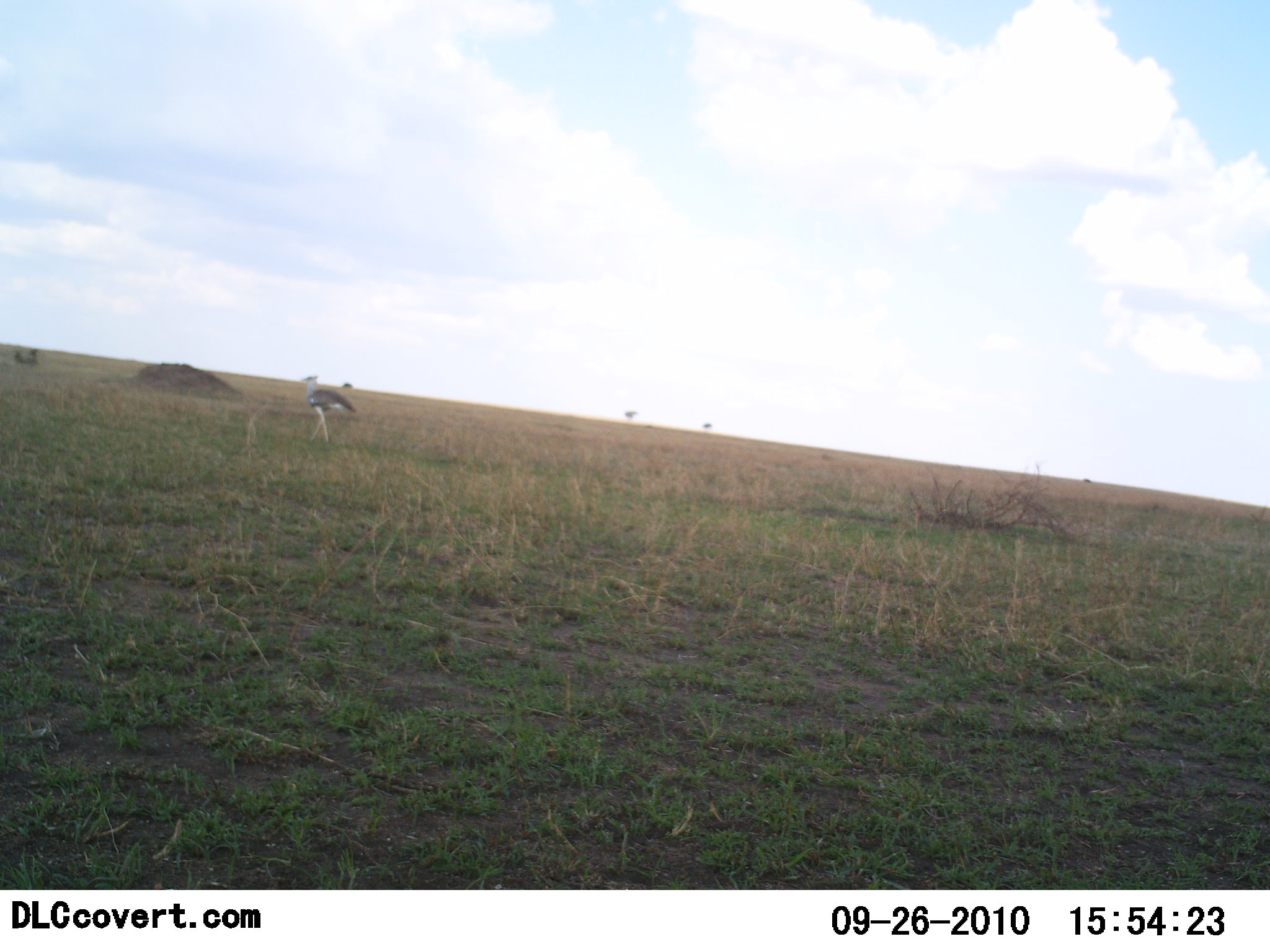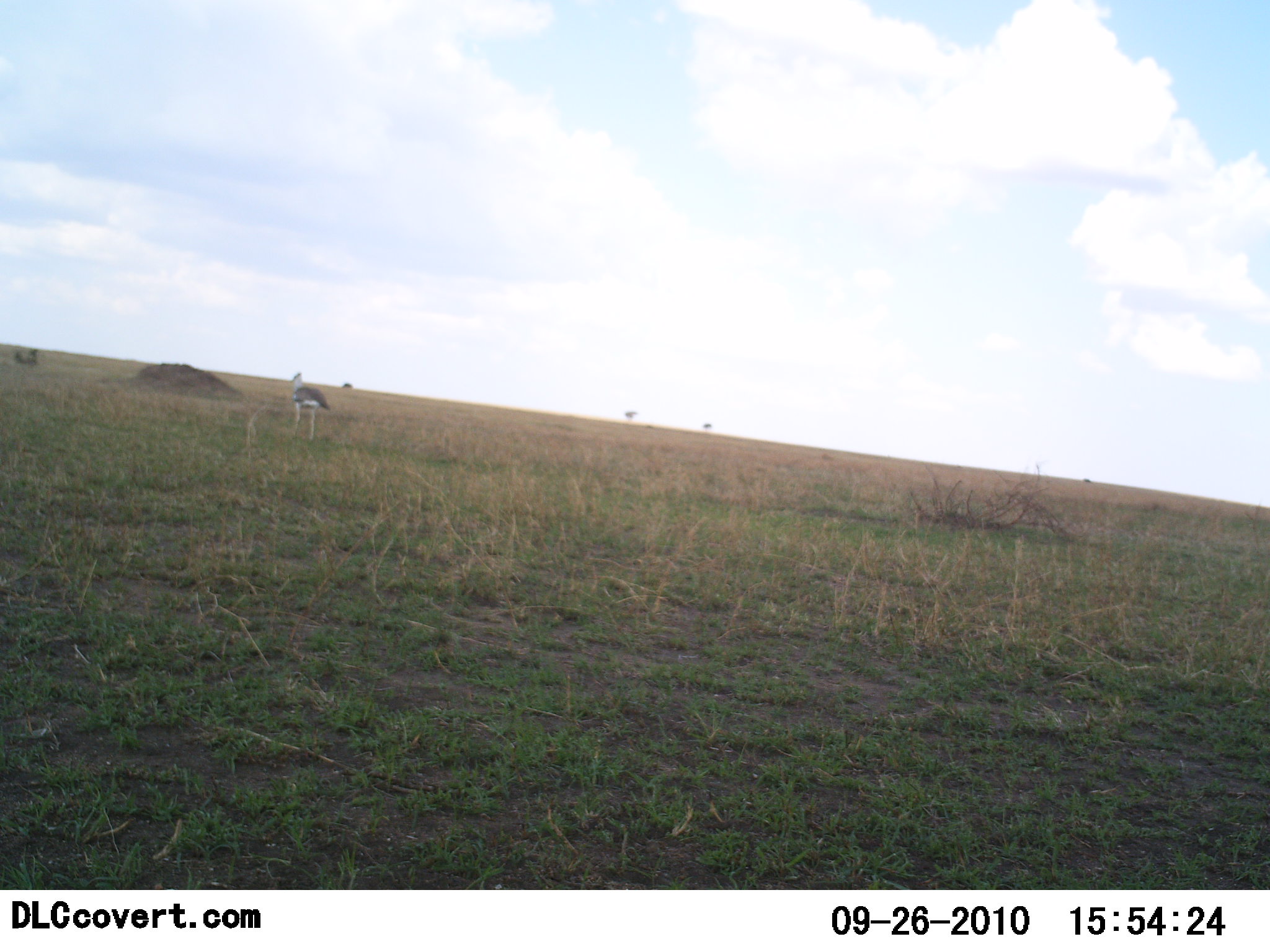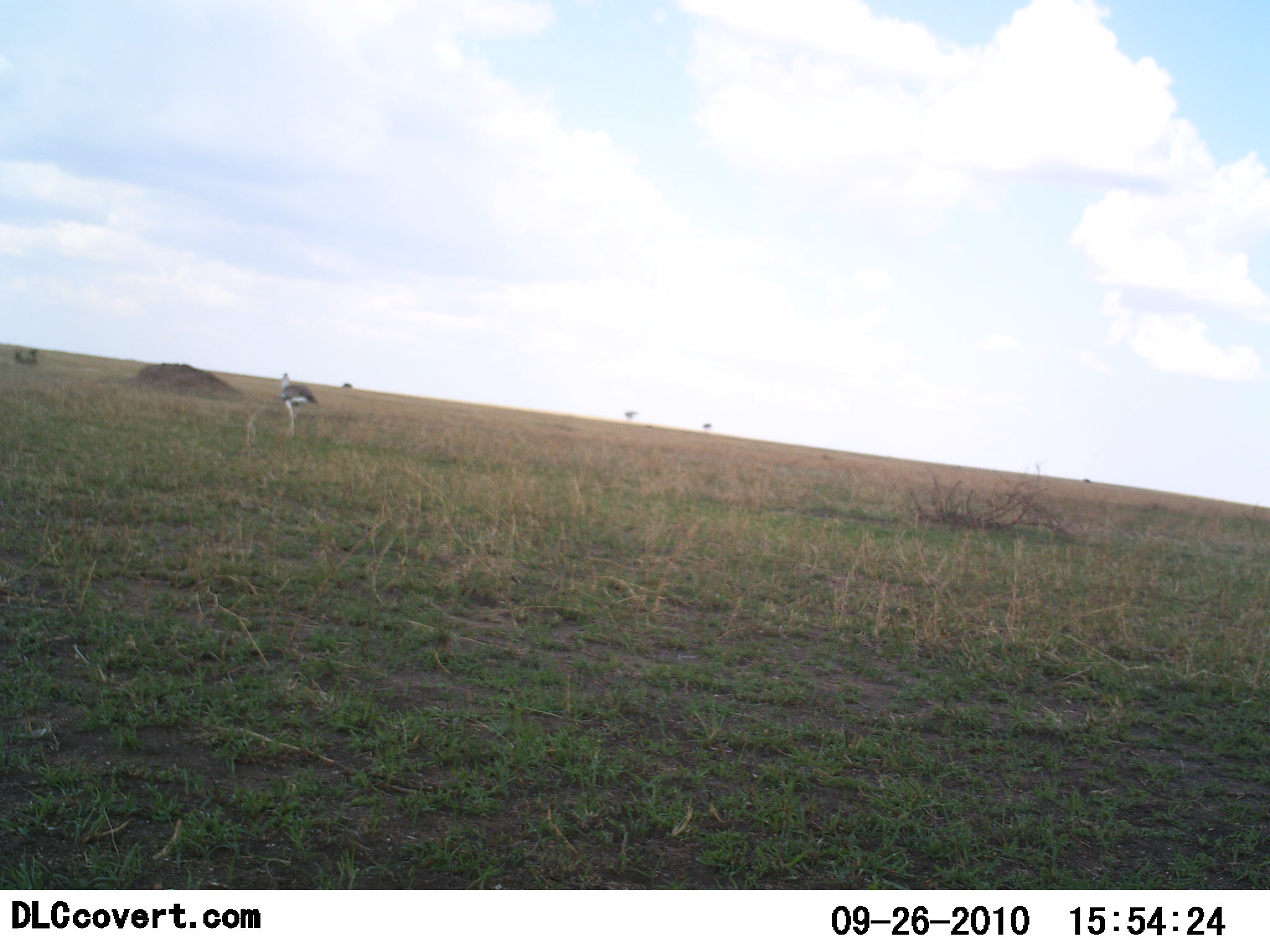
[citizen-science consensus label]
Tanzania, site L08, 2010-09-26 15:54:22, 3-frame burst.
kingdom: Animalia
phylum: Chordata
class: Aves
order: Otidiformes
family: Otididae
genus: Ardeotis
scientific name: Ardeotis kori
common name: kori bustard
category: koribustard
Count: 1.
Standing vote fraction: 0%.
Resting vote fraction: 0%.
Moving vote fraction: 100%.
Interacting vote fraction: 0%.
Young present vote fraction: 0%.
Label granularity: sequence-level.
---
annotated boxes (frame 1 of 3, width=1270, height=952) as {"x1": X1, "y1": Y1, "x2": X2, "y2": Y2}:
animal: {"x1": 300, "y1": 373, "x2": 358, "y2": 447}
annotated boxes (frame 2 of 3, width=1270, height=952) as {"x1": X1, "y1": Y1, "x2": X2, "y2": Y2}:
animal: {"x1": 283, "y1": 374, "x2": 333, "y2": 442}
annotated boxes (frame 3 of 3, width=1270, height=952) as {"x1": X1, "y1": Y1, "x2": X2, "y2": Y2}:
animal: {"x1": 274, "y1": 372, "x2": 322, "y2": 436}